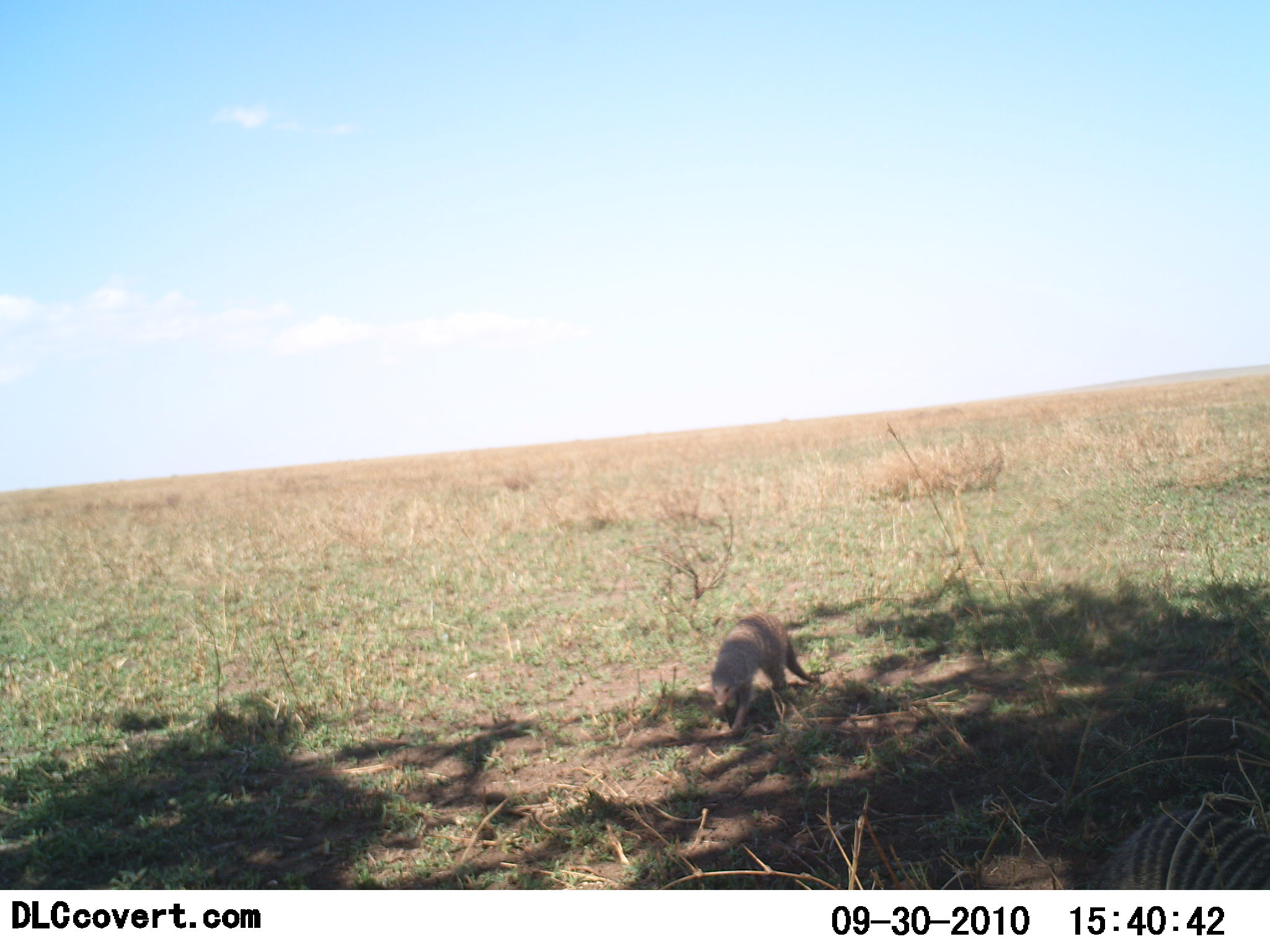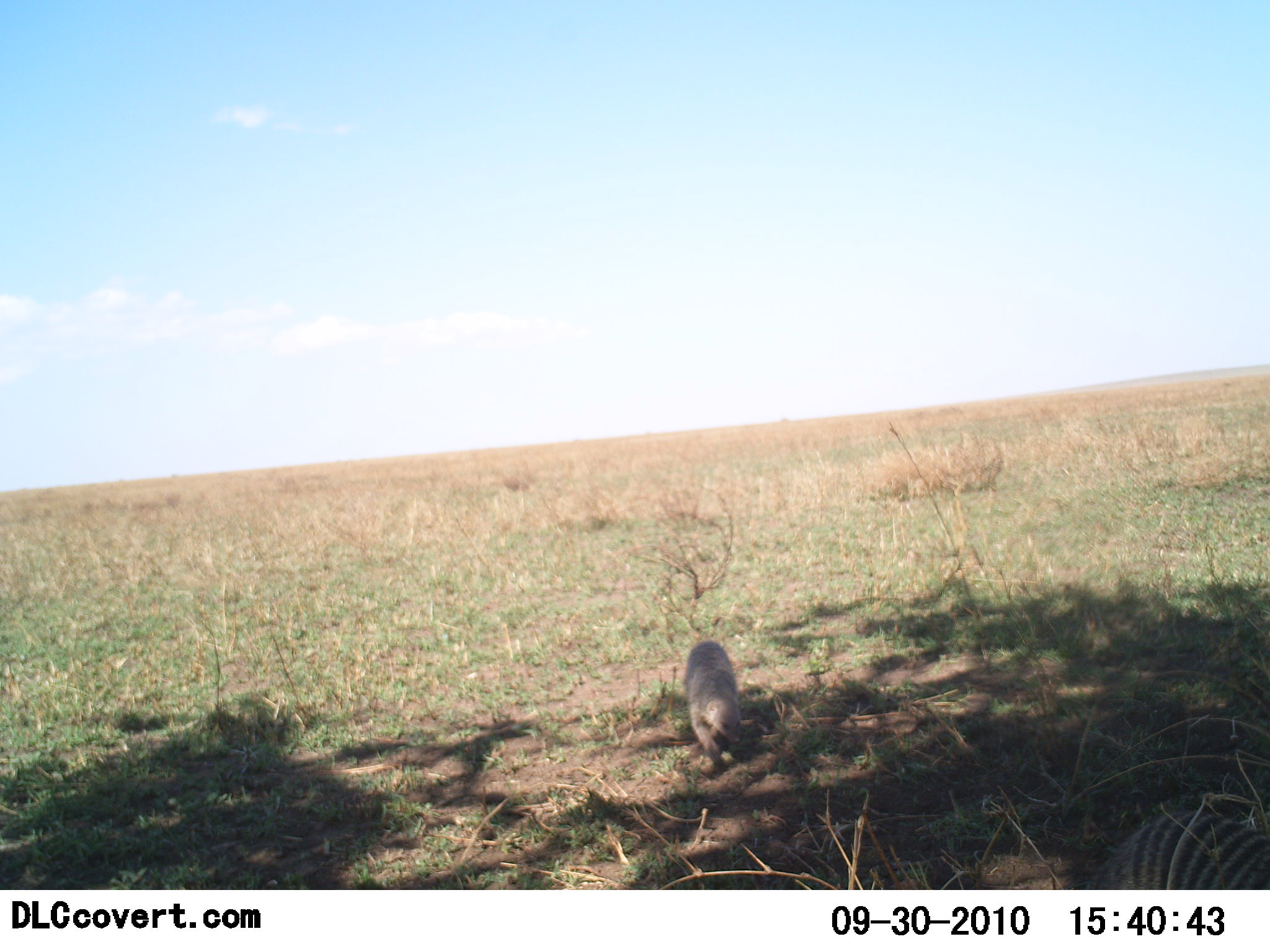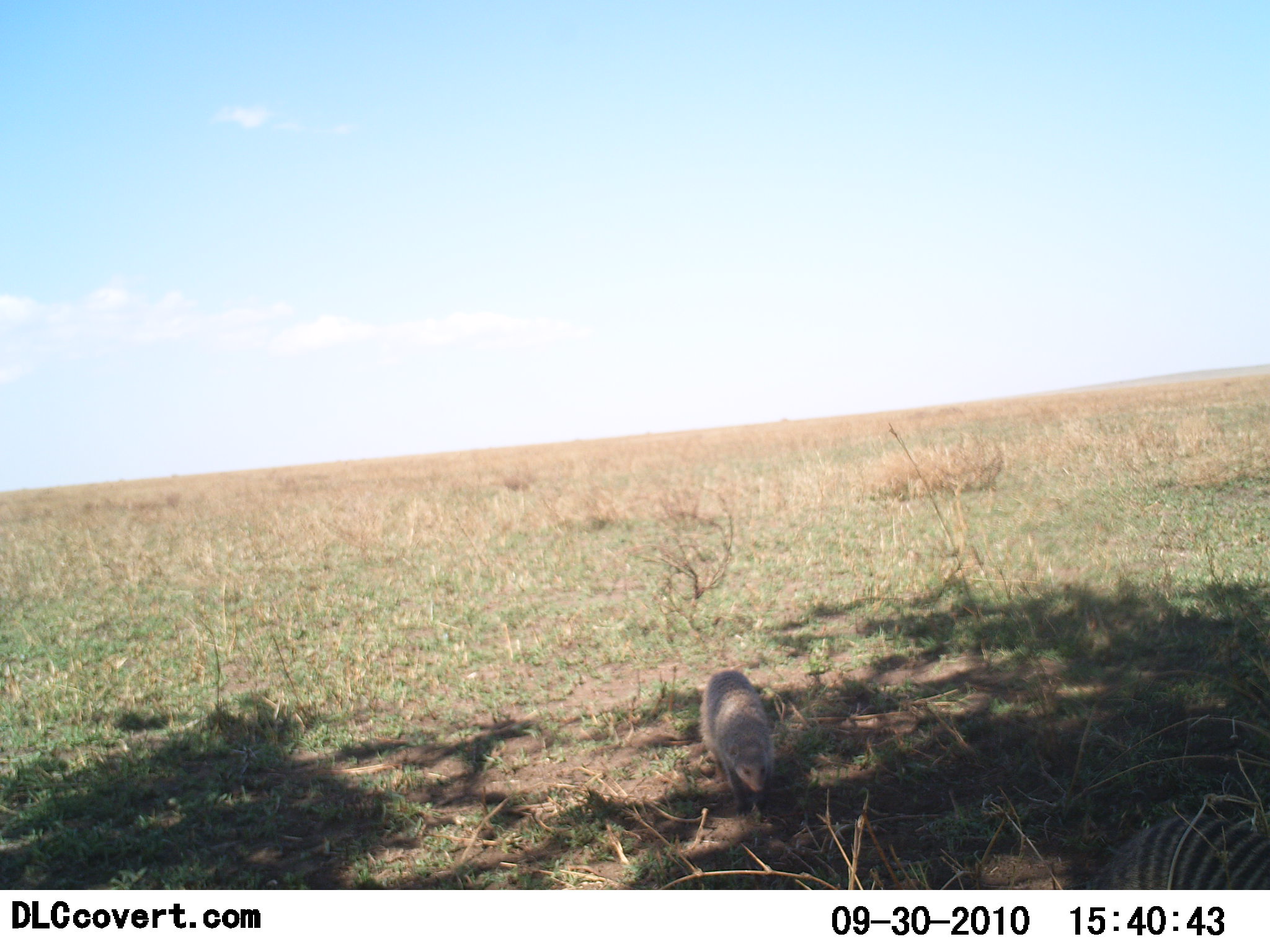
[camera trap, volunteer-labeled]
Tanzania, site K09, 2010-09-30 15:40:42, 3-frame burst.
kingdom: Animalia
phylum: Chordata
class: Mammalia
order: Carnivora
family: Herpestidae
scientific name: Herpestidae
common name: mongoose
Mongoose (Herpestidae), count 1. Behavior (volunteer vote fractions): standing 23%, resting 0%, moving 100%, interacting 0%. Young present (vote fraction): 0%. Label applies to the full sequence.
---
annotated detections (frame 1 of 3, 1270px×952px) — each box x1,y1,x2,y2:
animal: 1084,810,1270,890; 710,616,817,731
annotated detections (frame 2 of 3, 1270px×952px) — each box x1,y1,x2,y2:
animal: 1085,813,1270,889; 681,642,742,771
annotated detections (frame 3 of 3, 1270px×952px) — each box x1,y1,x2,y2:
animal: 1083,813,1270,892; 696,671,773,824